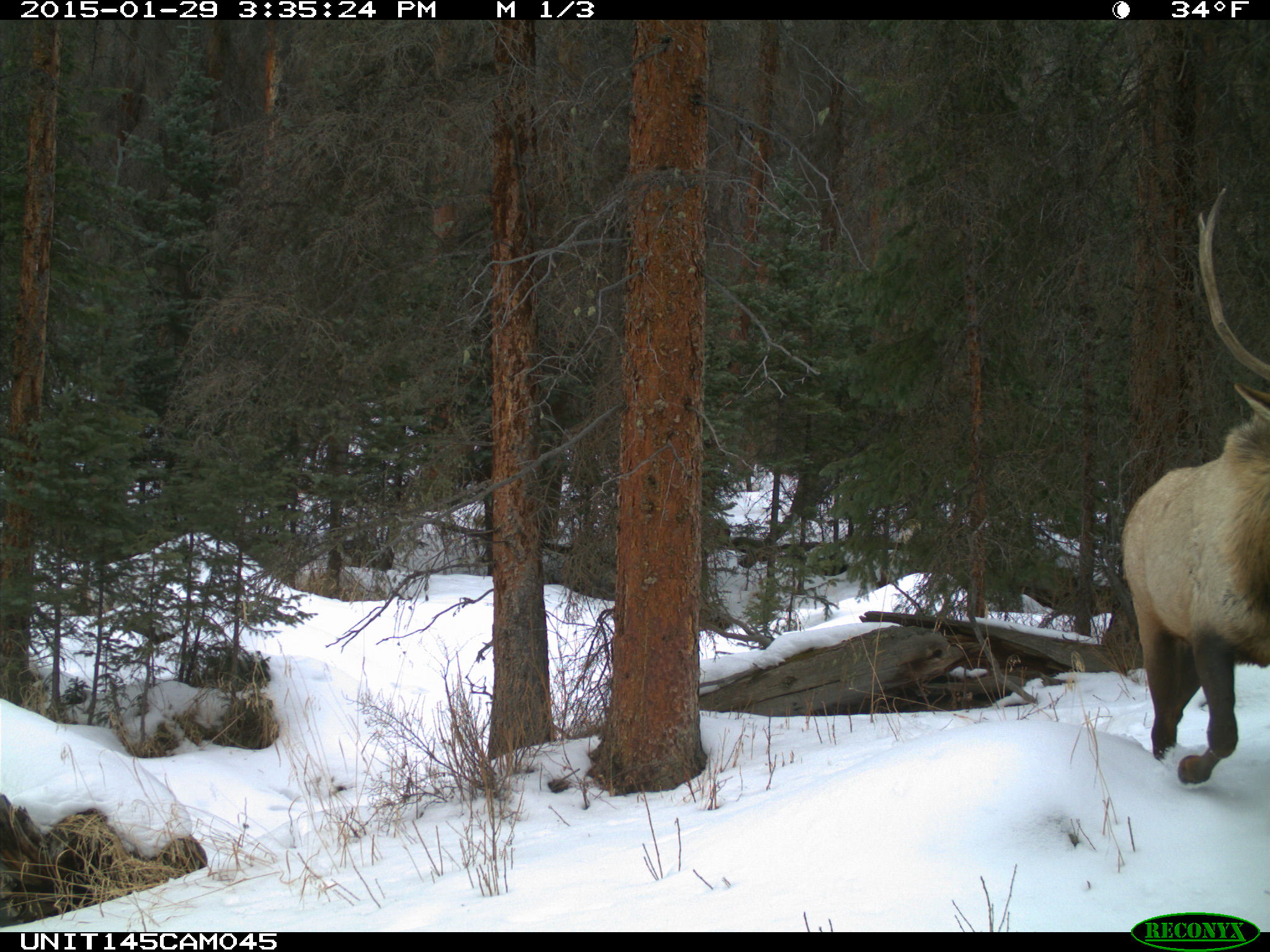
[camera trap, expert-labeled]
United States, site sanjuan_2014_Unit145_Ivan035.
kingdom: Animalia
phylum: Chordata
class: Mammalia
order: Artiodactyla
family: Cervidae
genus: Cervus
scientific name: Cervus elaphus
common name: red deer